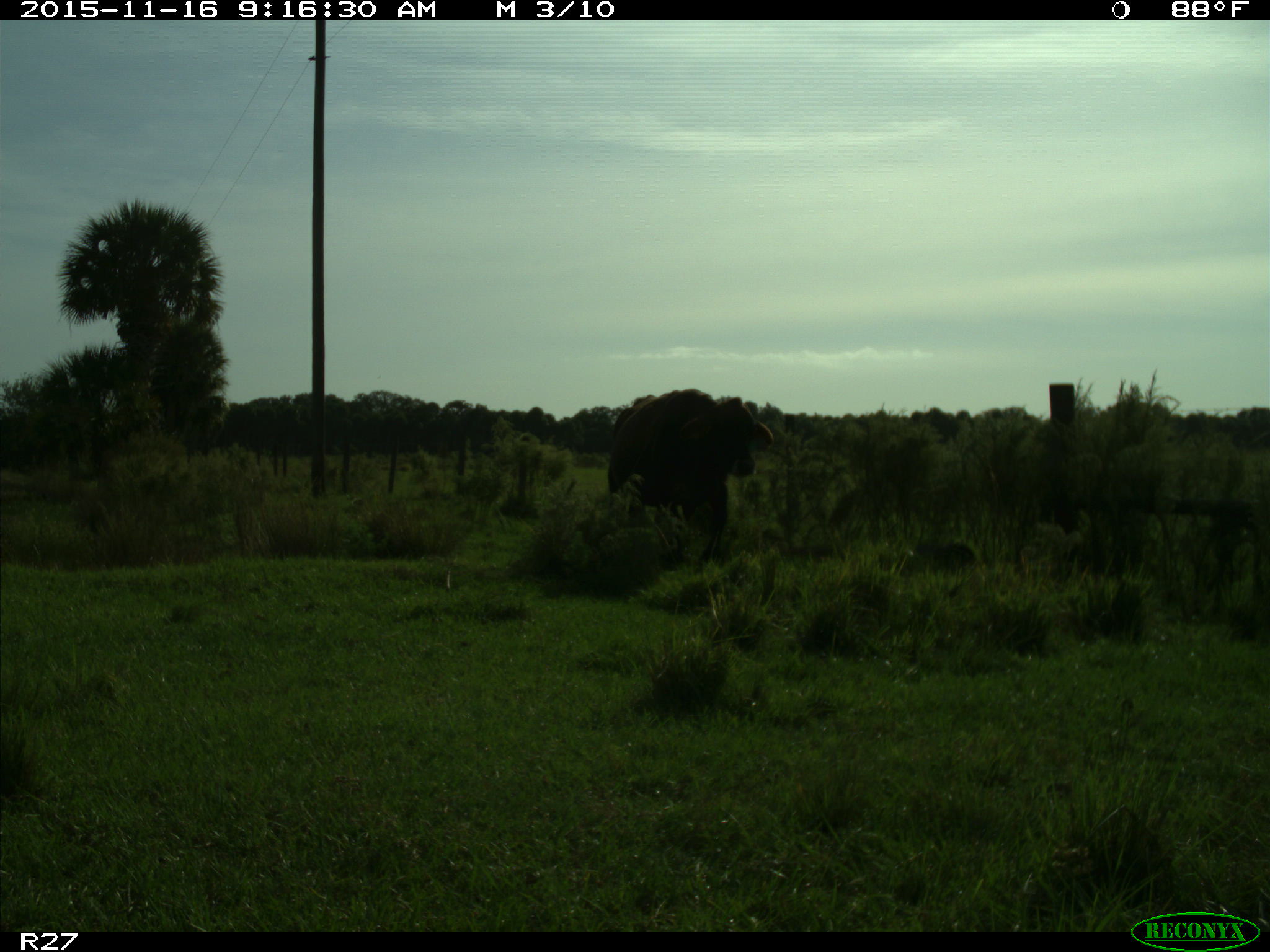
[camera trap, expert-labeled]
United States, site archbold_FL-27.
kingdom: Animalia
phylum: Chordata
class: Mammalia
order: Artiodactyla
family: Bovidae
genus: Bos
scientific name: Bos taurus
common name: domestic cow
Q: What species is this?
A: Bos taurus (domestic cow).